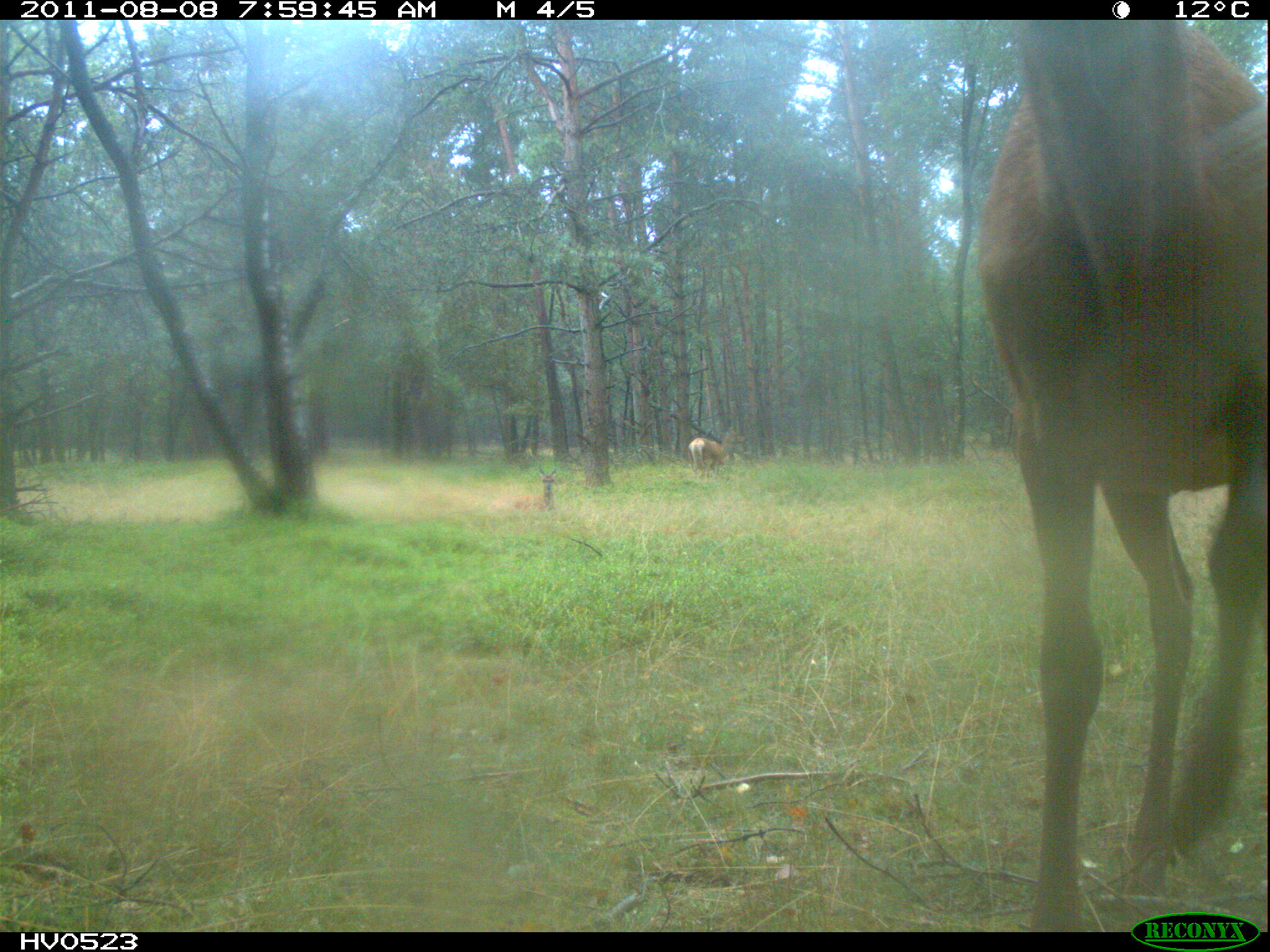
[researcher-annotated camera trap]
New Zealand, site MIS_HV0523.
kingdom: Animalia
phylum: Chordata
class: Mammalia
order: Artiodactyla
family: Cervidae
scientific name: Cervidae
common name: deer